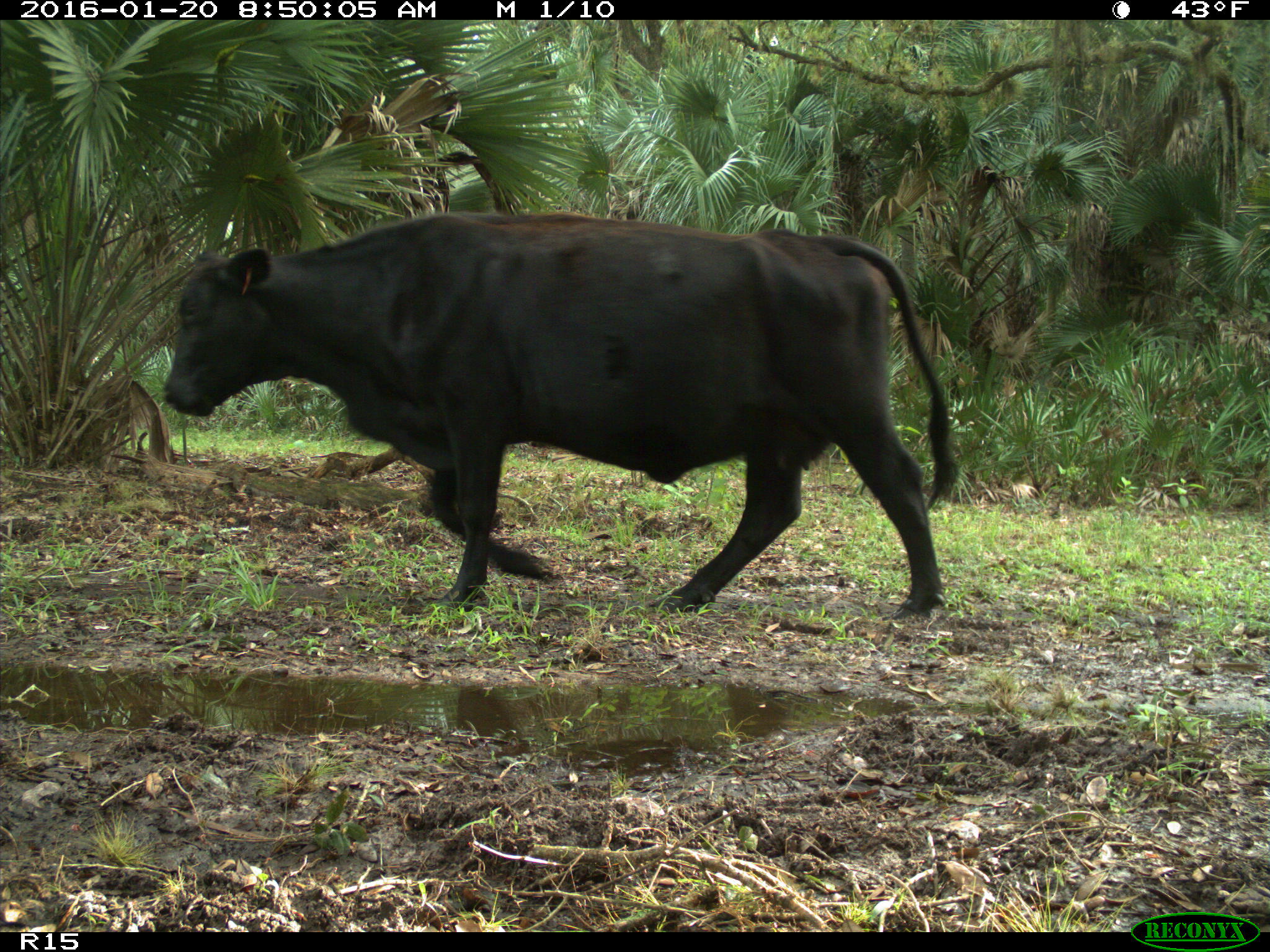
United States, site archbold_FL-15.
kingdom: Animalia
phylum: Chordata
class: Mammalia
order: Artiodactyla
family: Bovidae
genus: Bos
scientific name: Bos taurus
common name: domestic cow